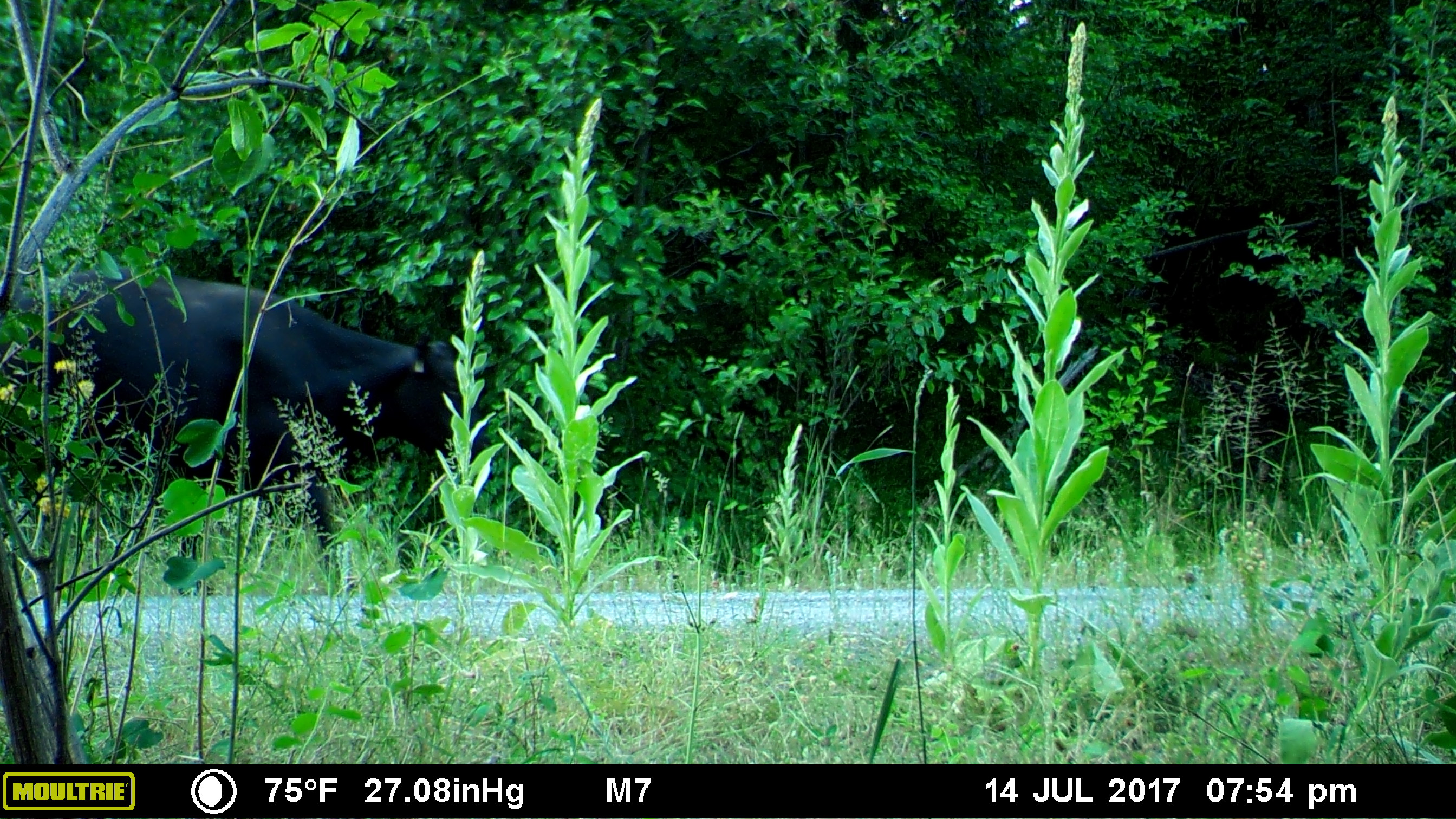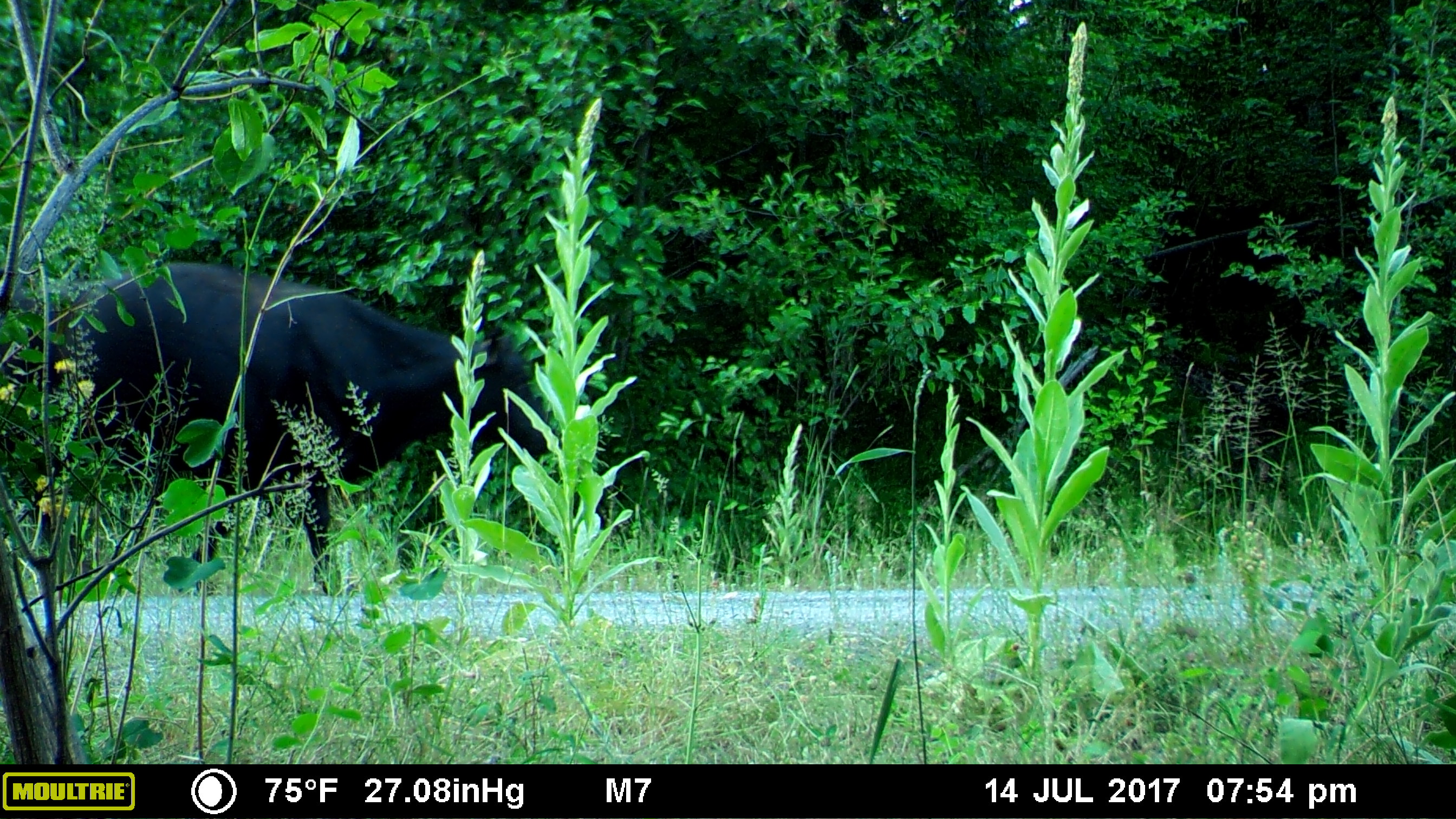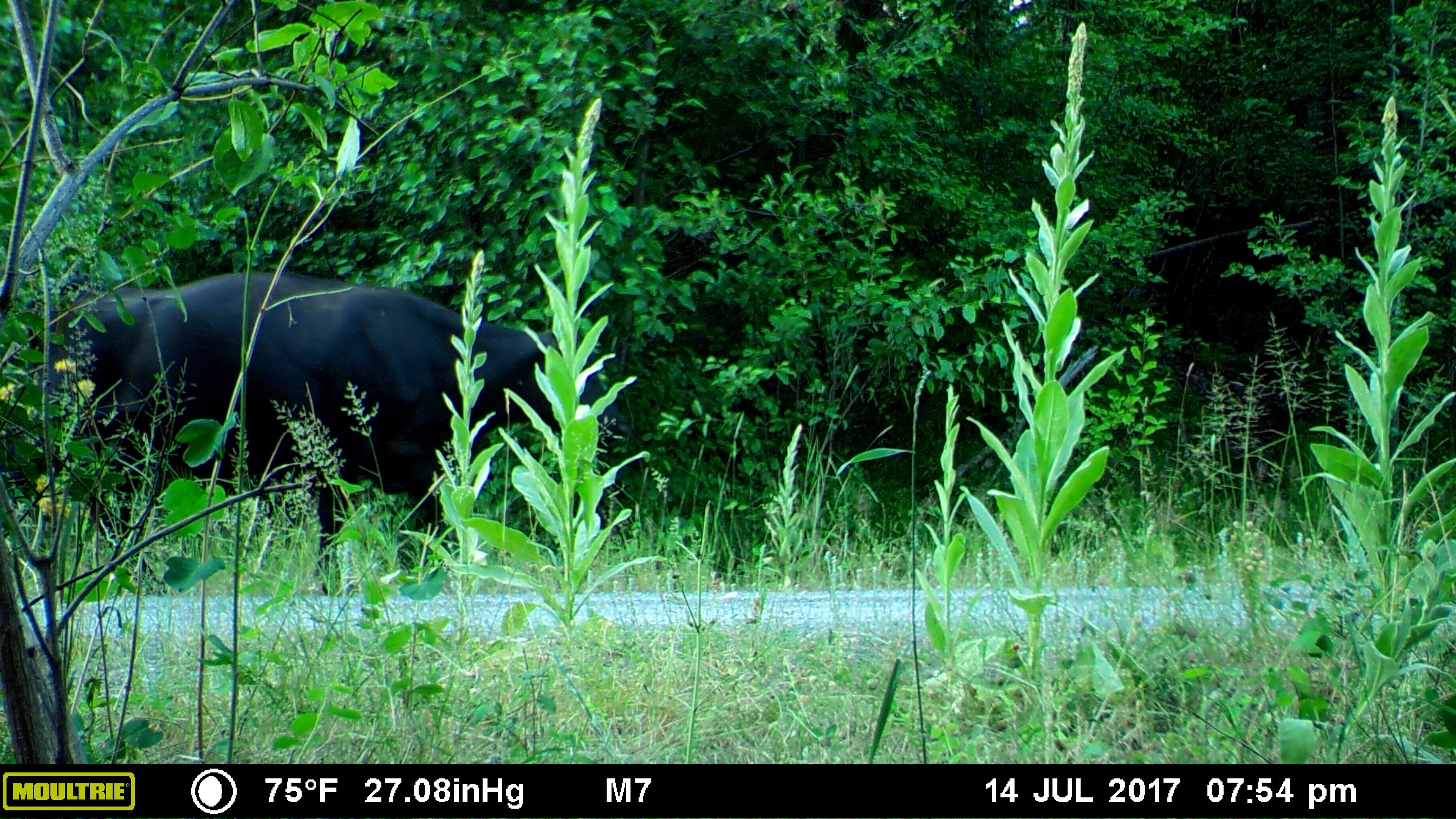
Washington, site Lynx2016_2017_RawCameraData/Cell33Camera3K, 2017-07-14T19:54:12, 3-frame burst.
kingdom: Animalia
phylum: Chordata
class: Mammalia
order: Artiodactyla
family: Bovidae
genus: Bos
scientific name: Bos taurus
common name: domestic cattle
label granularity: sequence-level